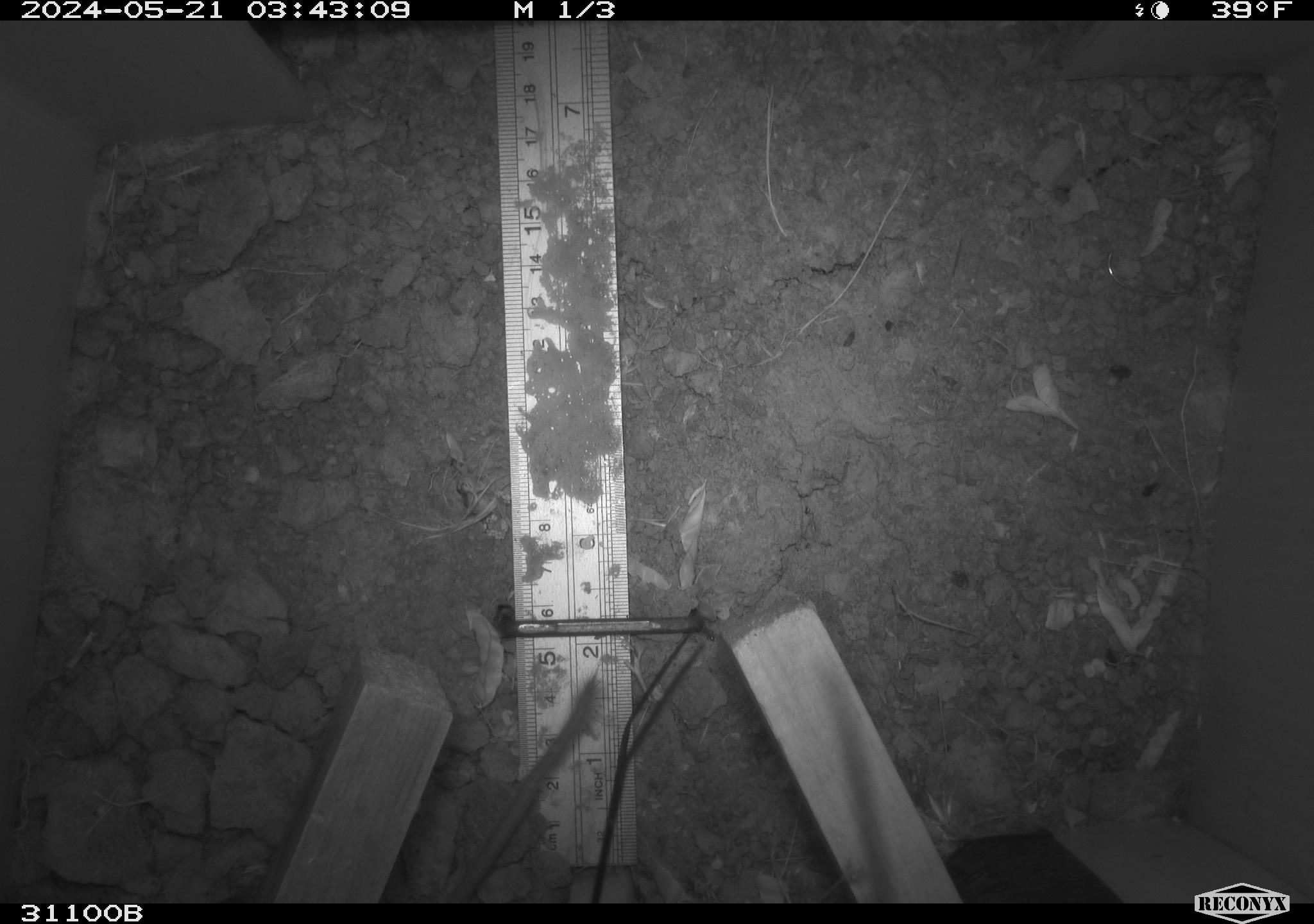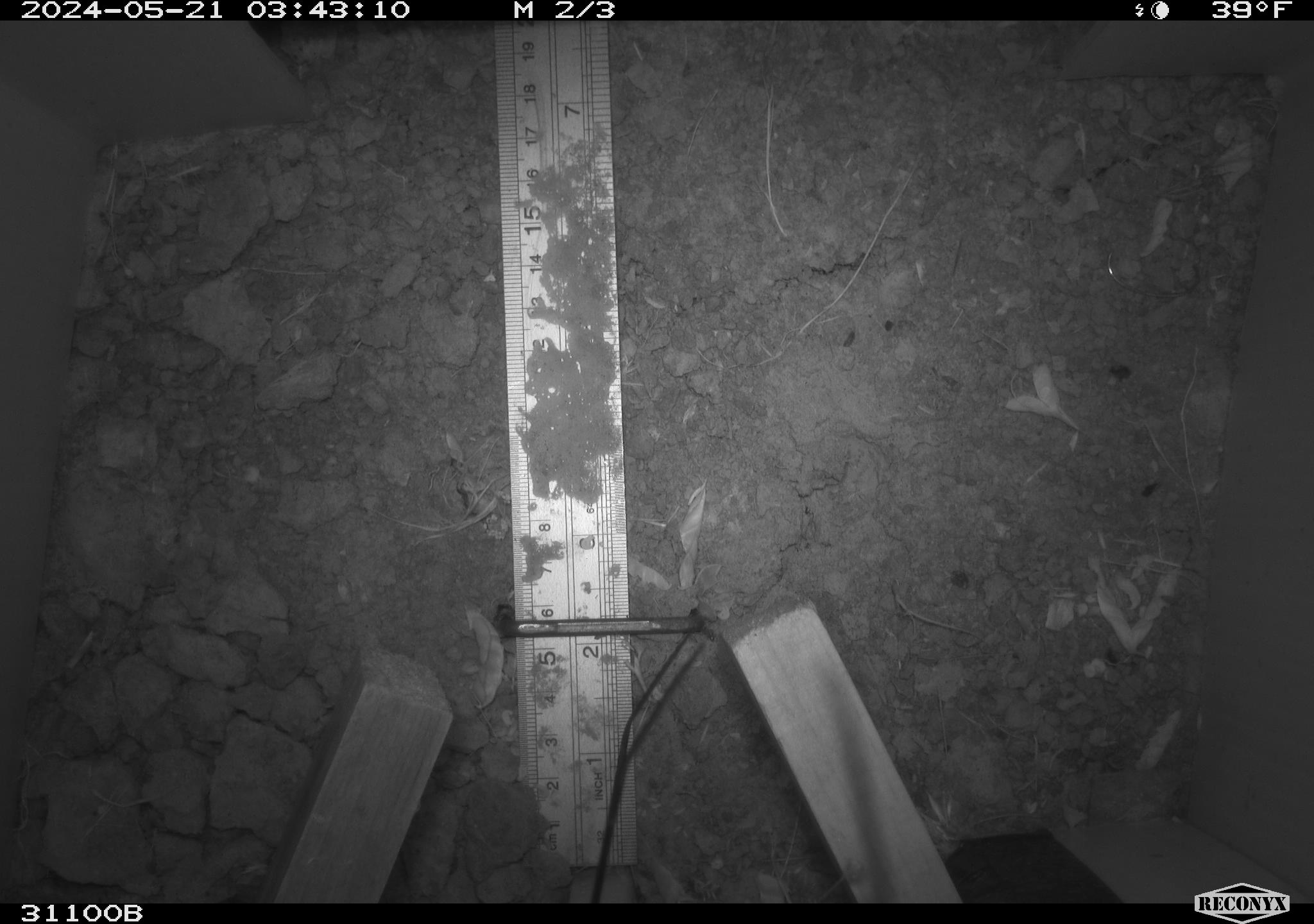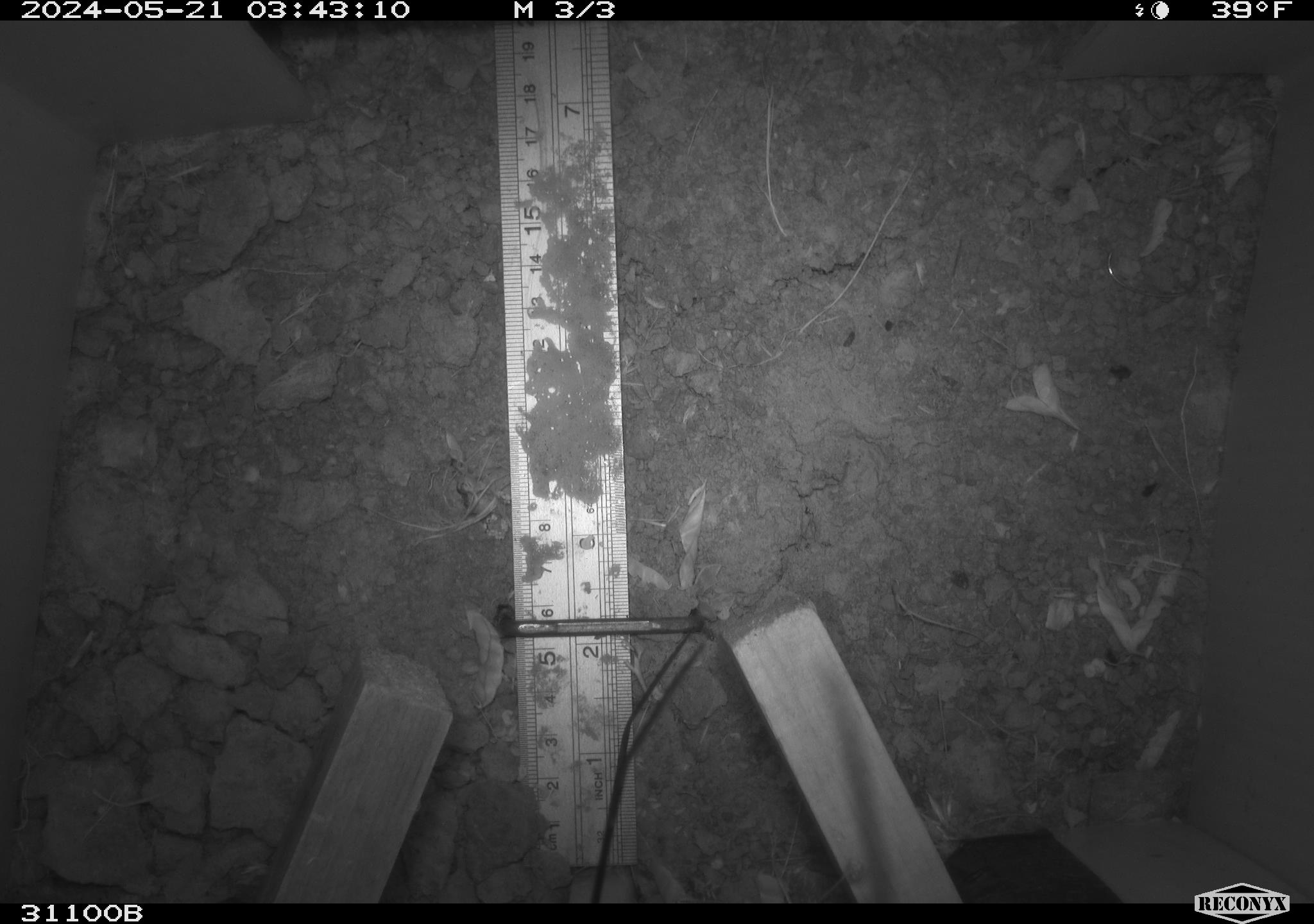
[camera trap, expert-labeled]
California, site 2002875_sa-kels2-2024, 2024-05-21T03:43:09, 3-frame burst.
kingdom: Animalia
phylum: Chordata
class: Mammalia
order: Rodentia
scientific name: Rodentia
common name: rodent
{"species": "rodent (Rodentia)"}